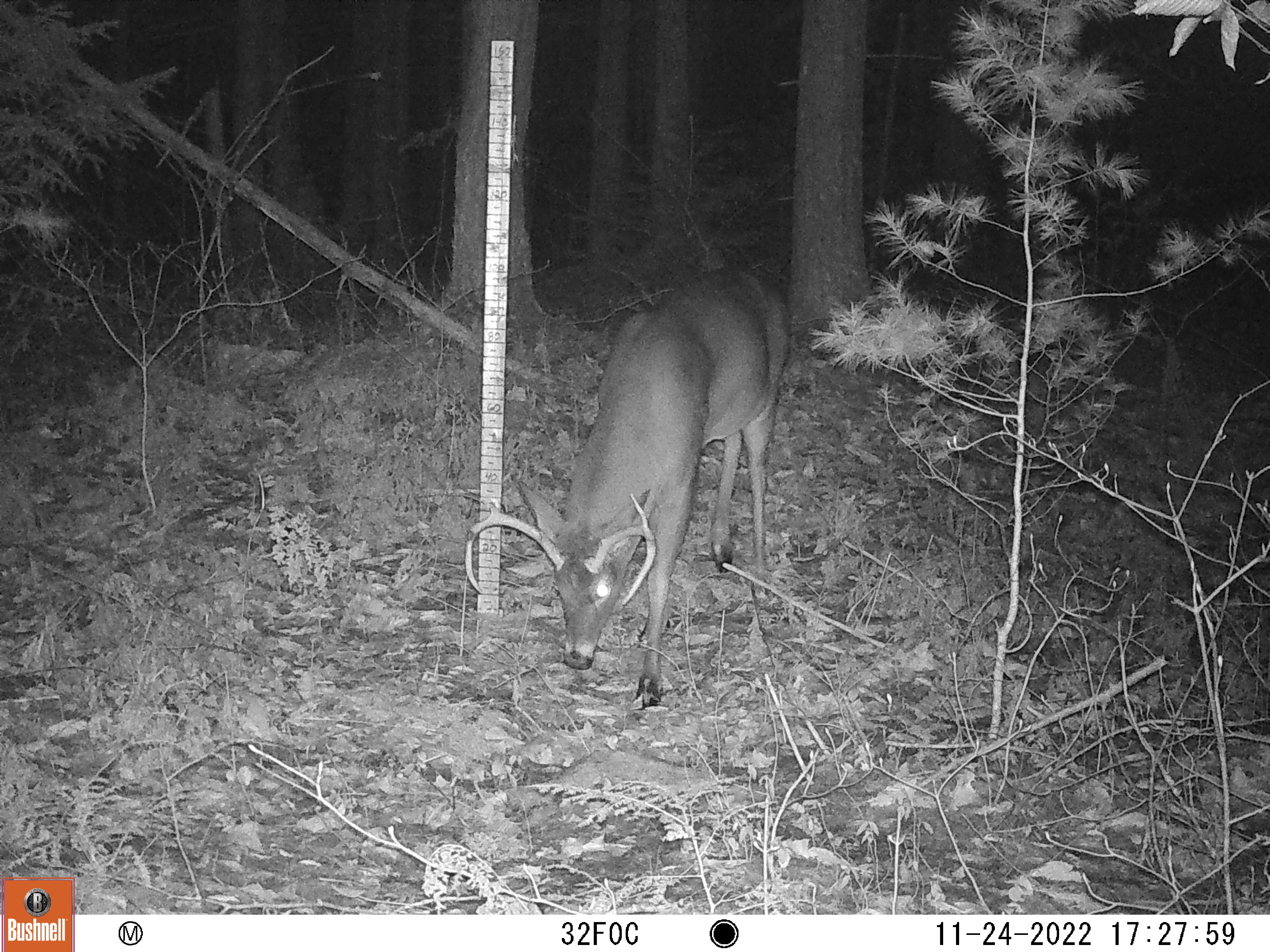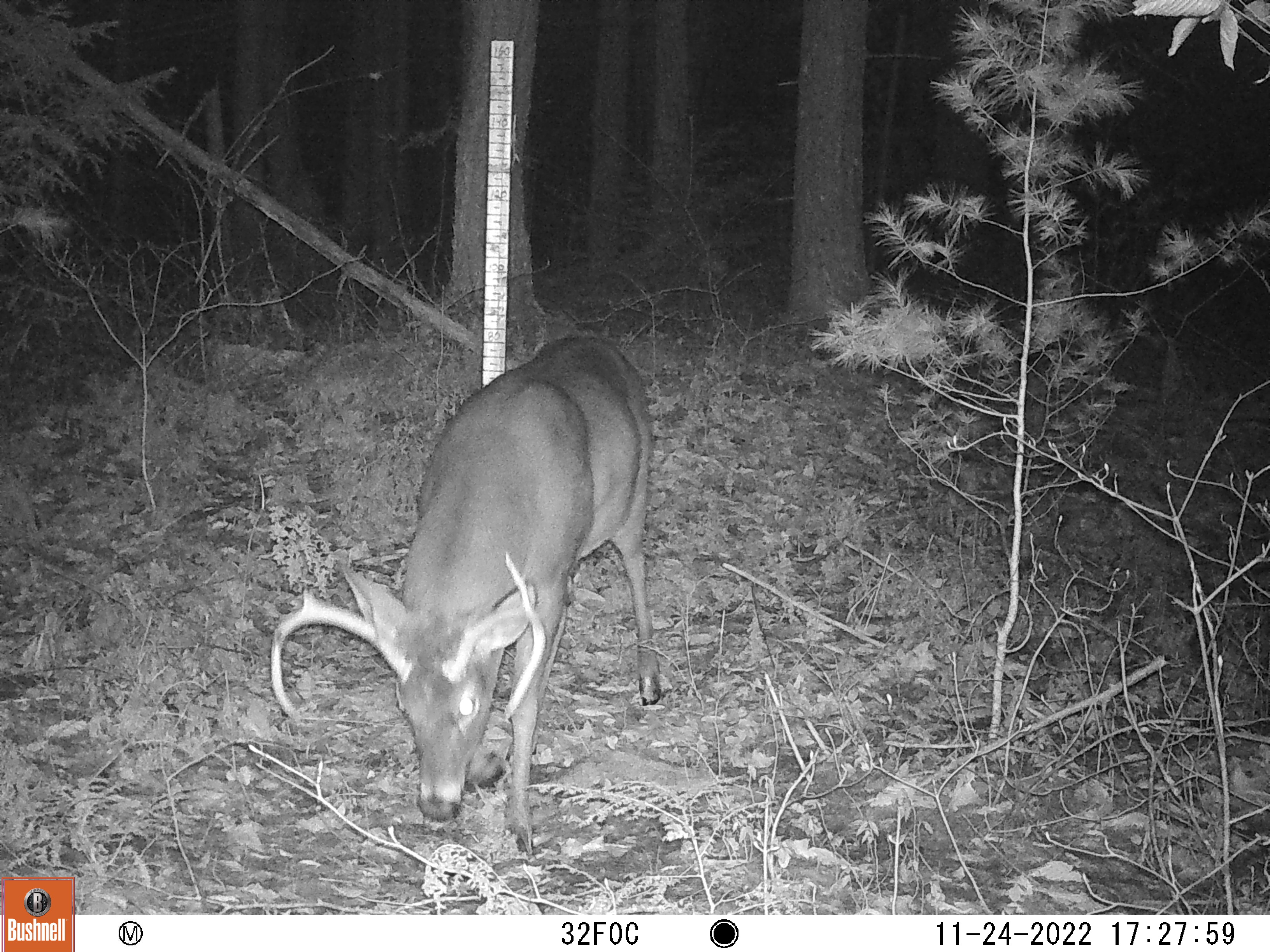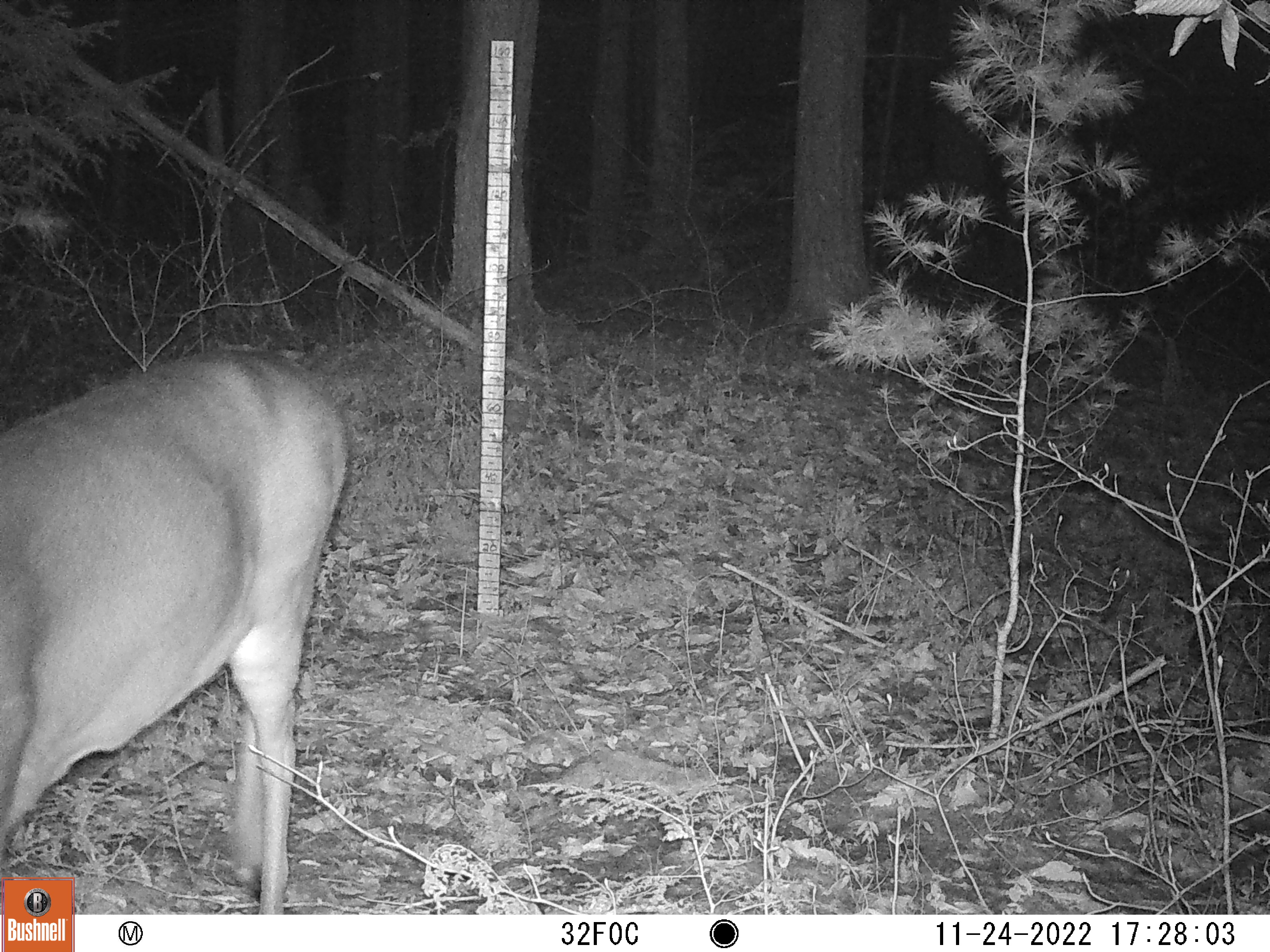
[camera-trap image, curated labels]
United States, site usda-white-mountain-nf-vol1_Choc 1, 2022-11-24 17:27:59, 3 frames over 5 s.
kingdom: Animalia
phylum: Chordata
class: Mammalia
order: Artiodactyla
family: Cervidae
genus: Odocoileus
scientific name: Odocoileus virginianus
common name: white-tailed deer